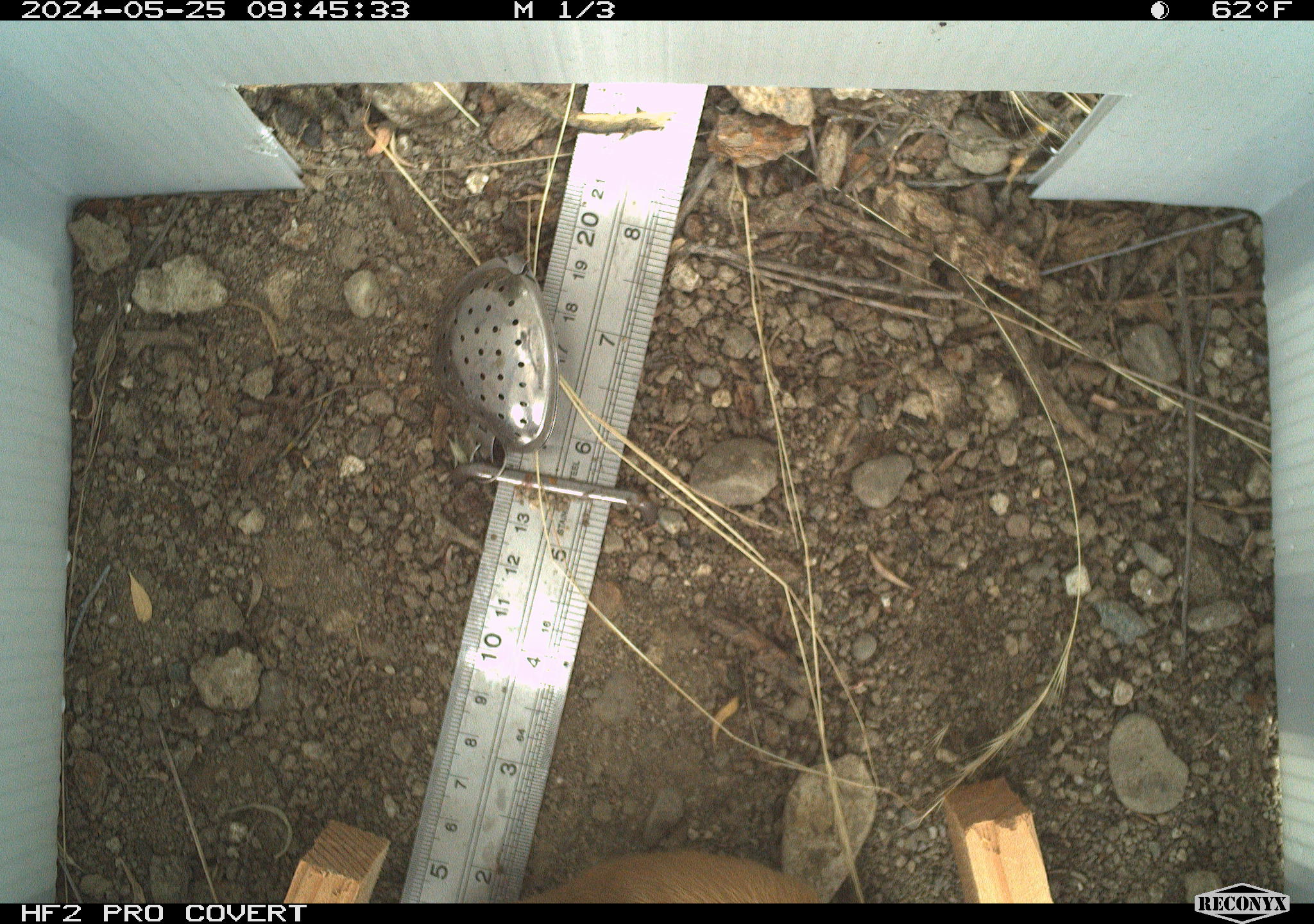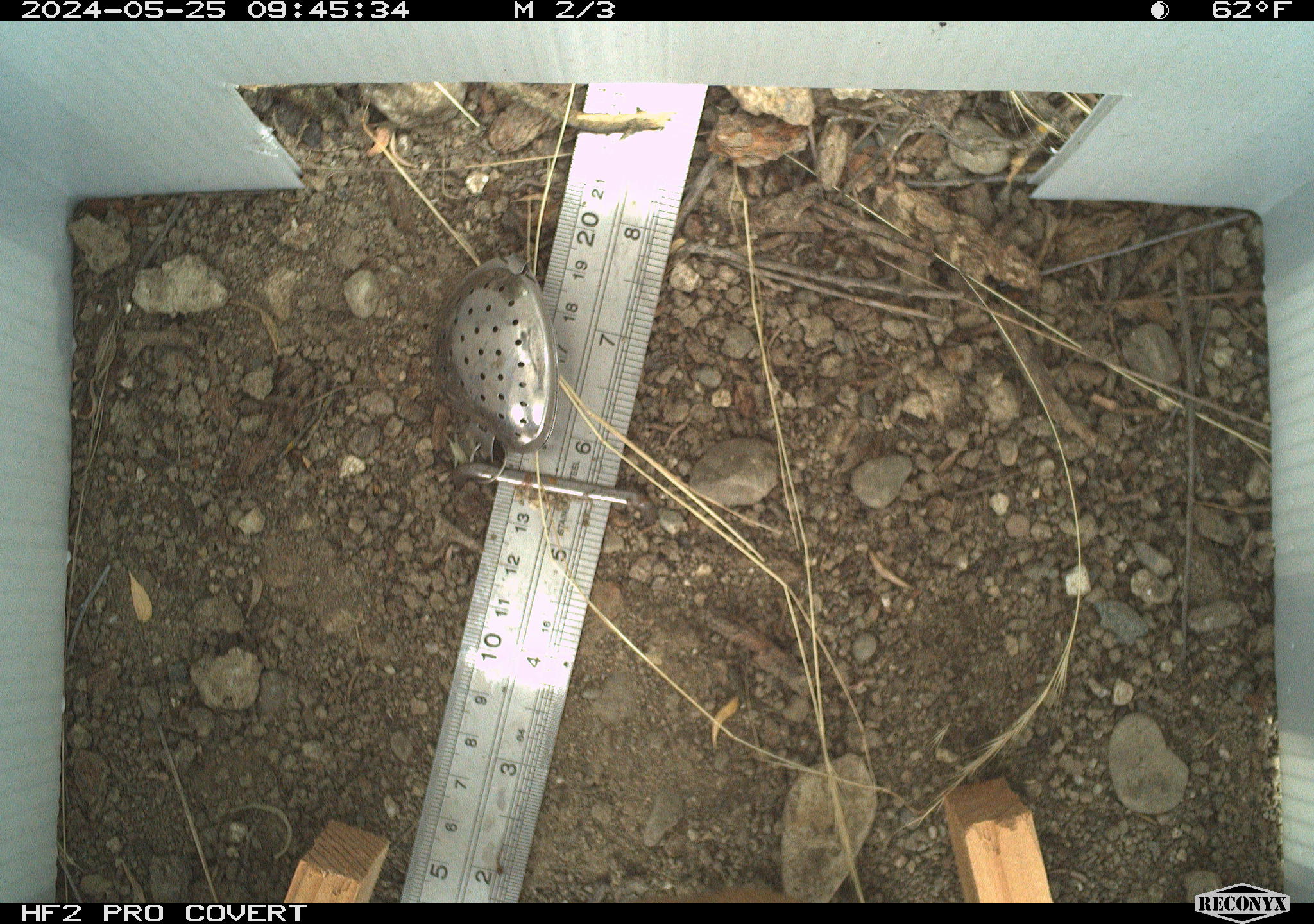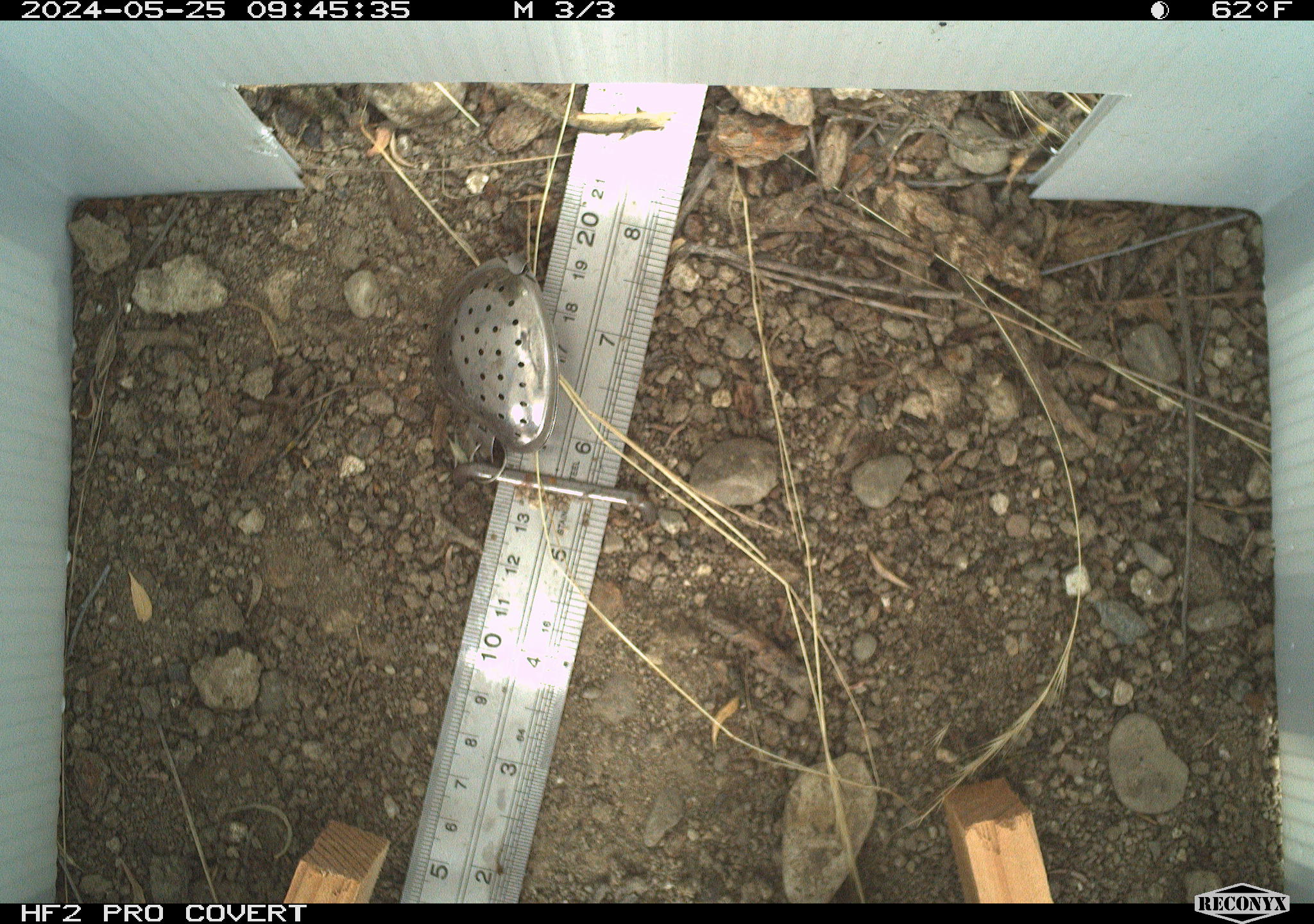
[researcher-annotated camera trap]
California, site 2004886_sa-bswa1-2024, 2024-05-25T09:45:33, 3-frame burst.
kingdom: Animalia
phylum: Chordata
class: Mammalia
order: Carnivora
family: Mustelidae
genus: Neogale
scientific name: Neogale frenata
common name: long-tailed weasel